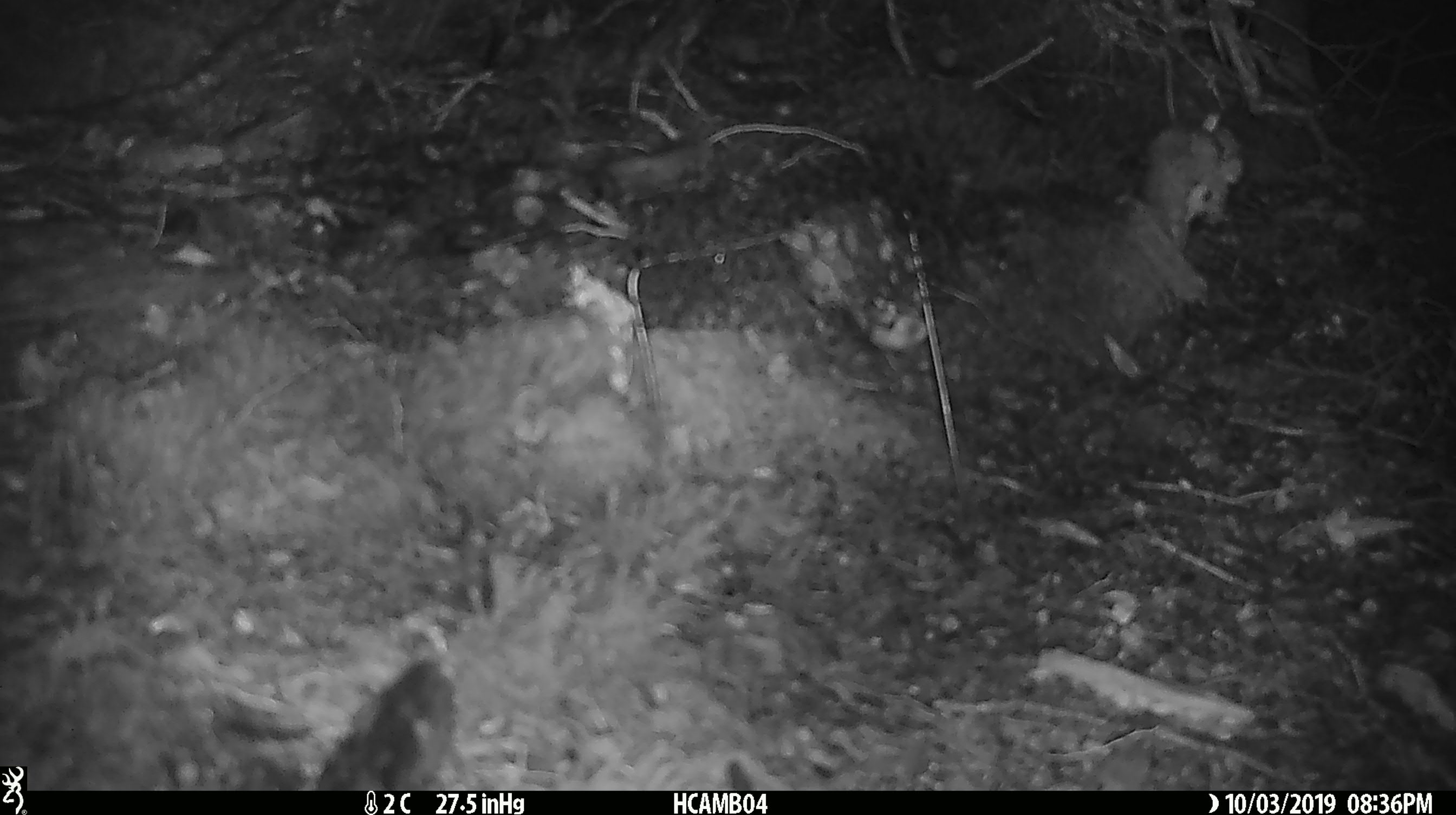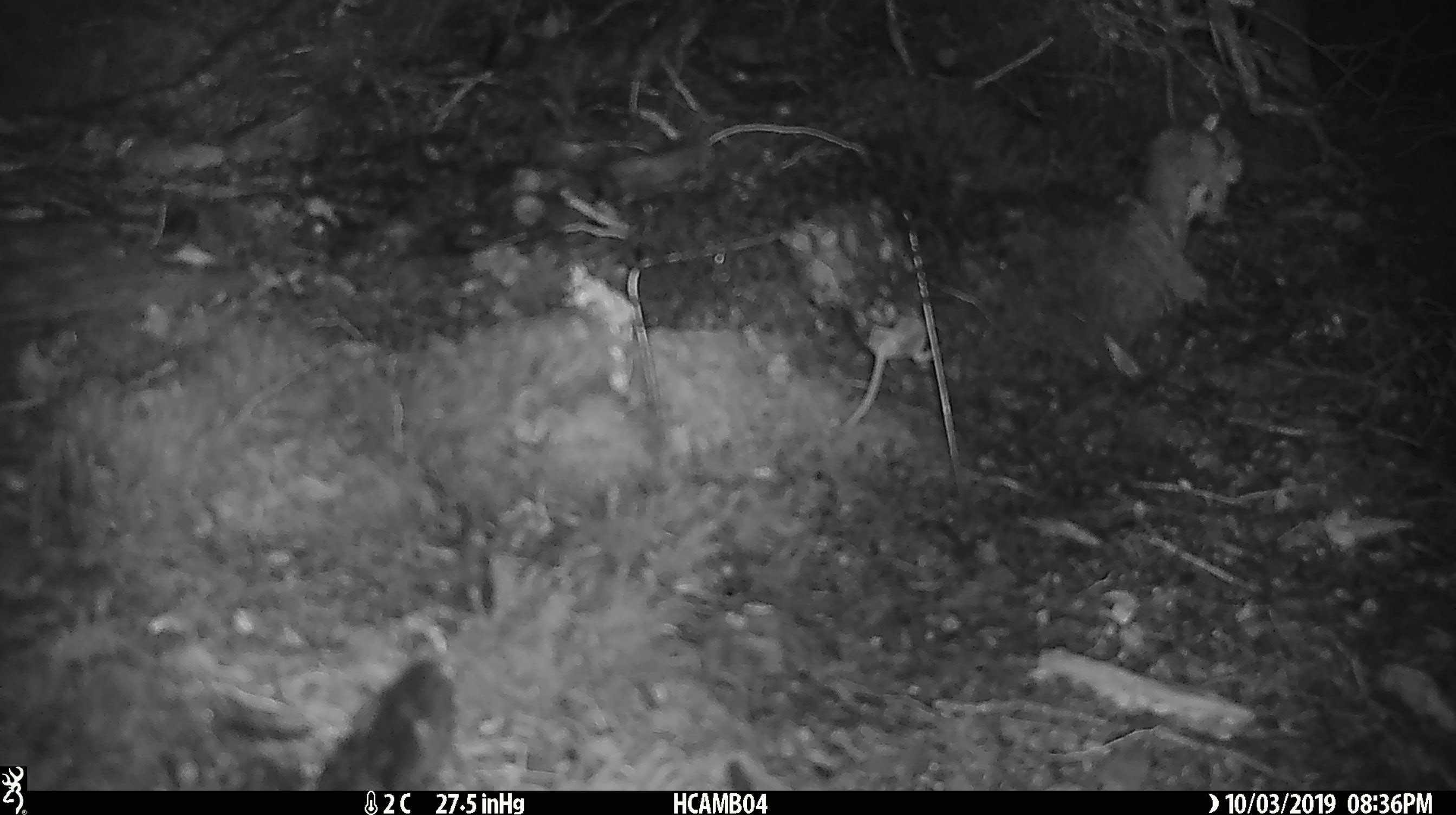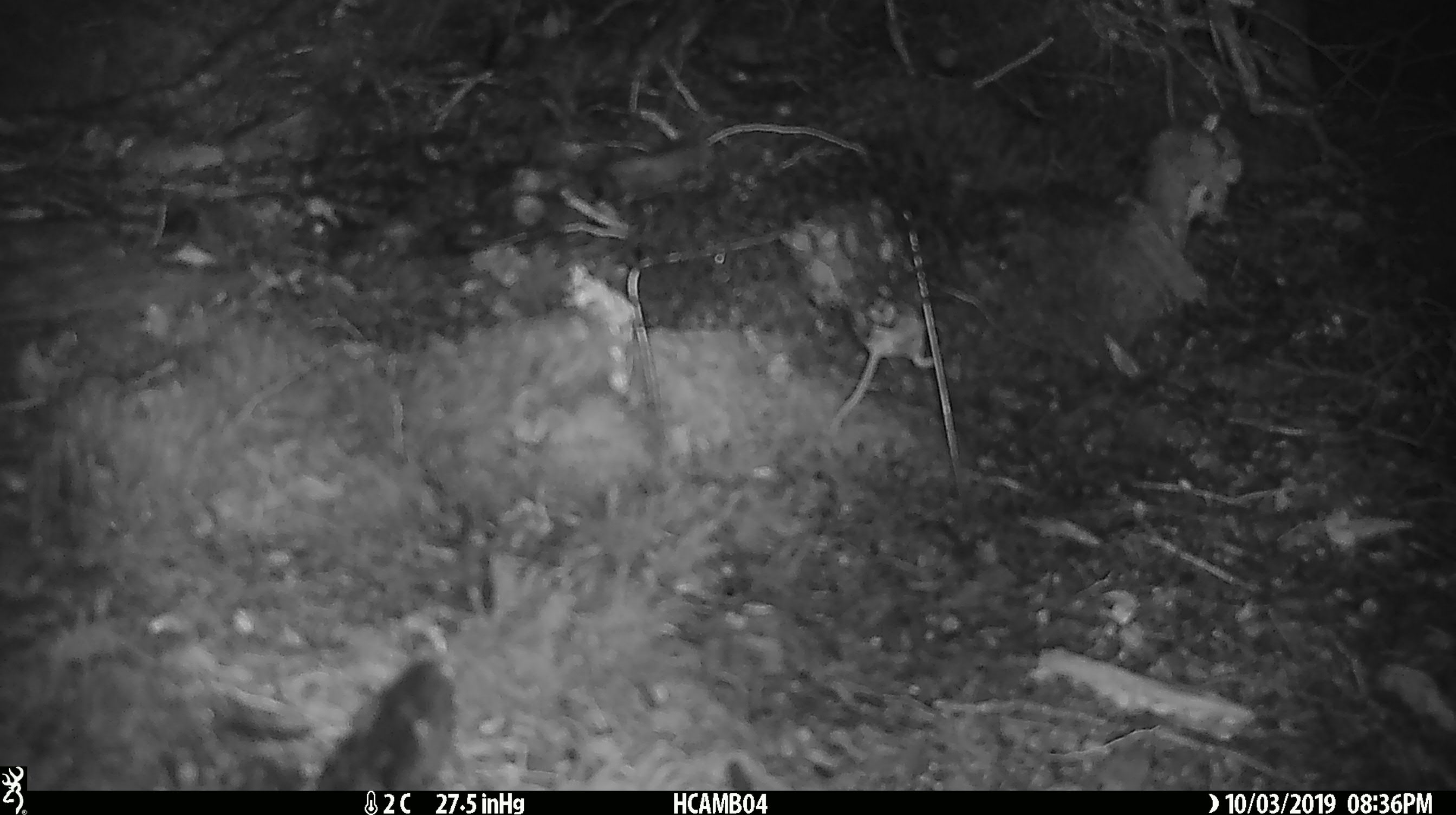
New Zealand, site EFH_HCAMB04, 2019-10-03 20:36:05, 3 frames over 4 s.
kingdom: Animalia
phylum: Chordata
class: Mammalia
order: Rodentia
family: Muridae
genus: Mus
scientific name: Mus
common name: mouse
Mouse (Mus).